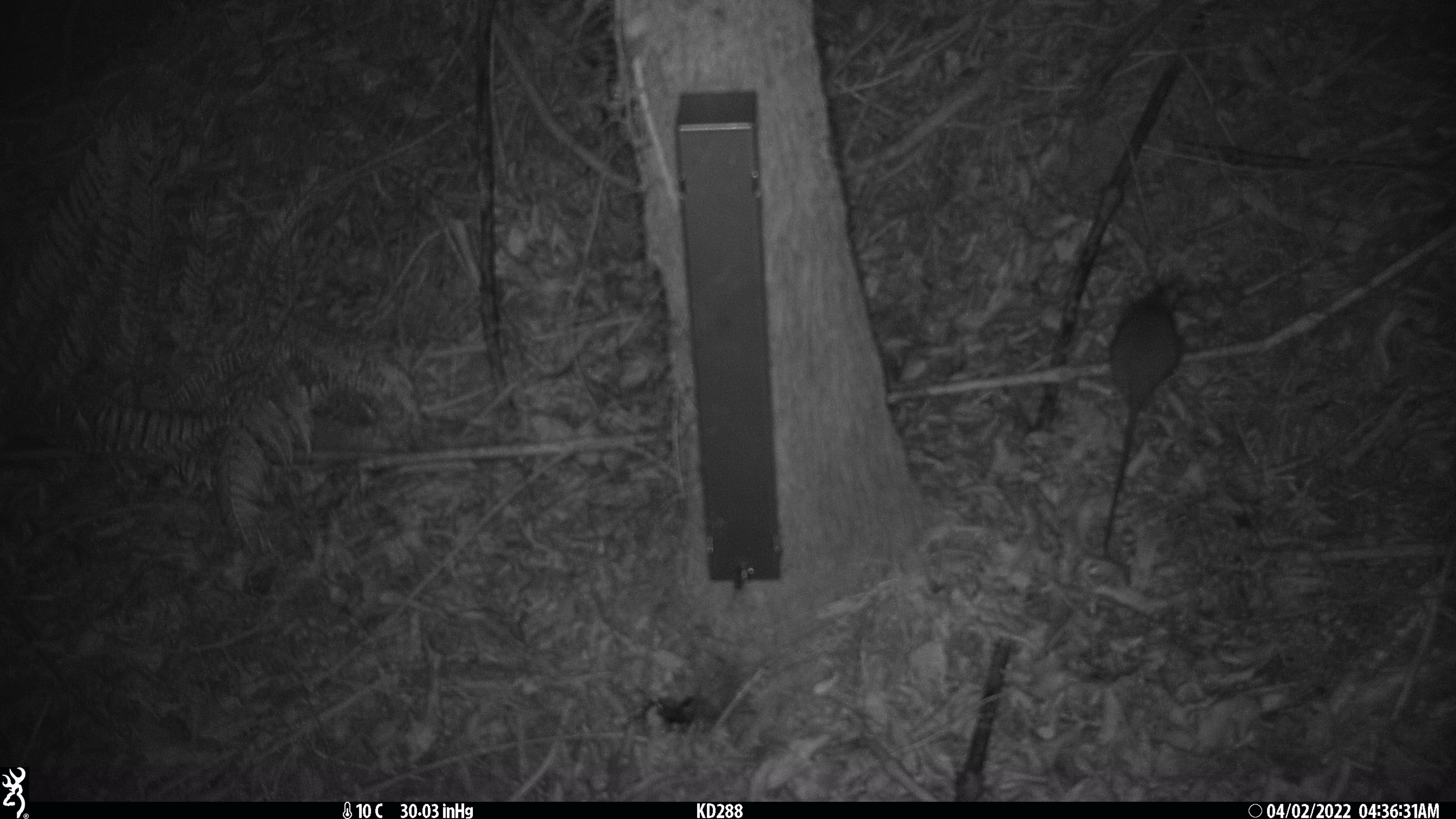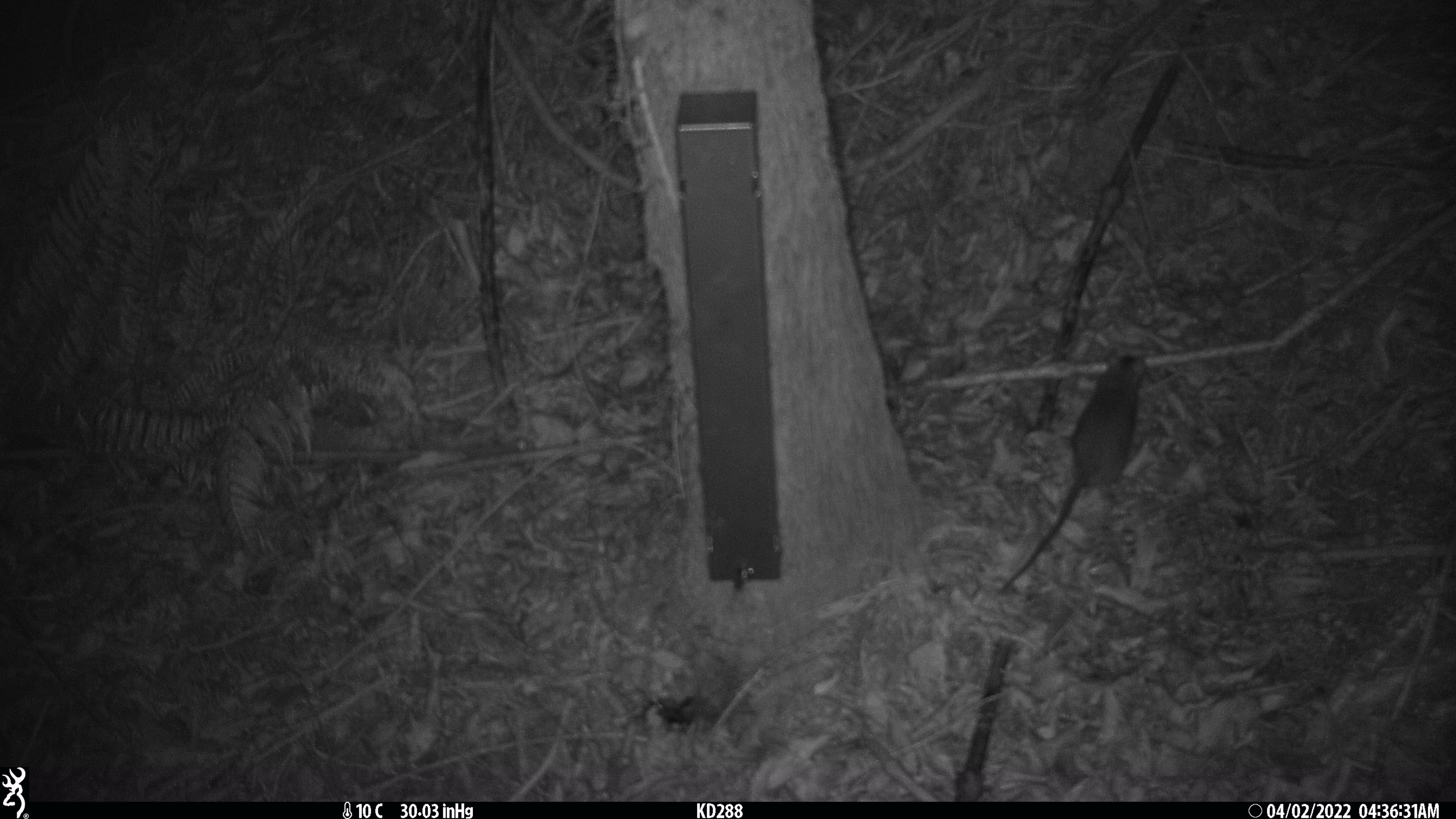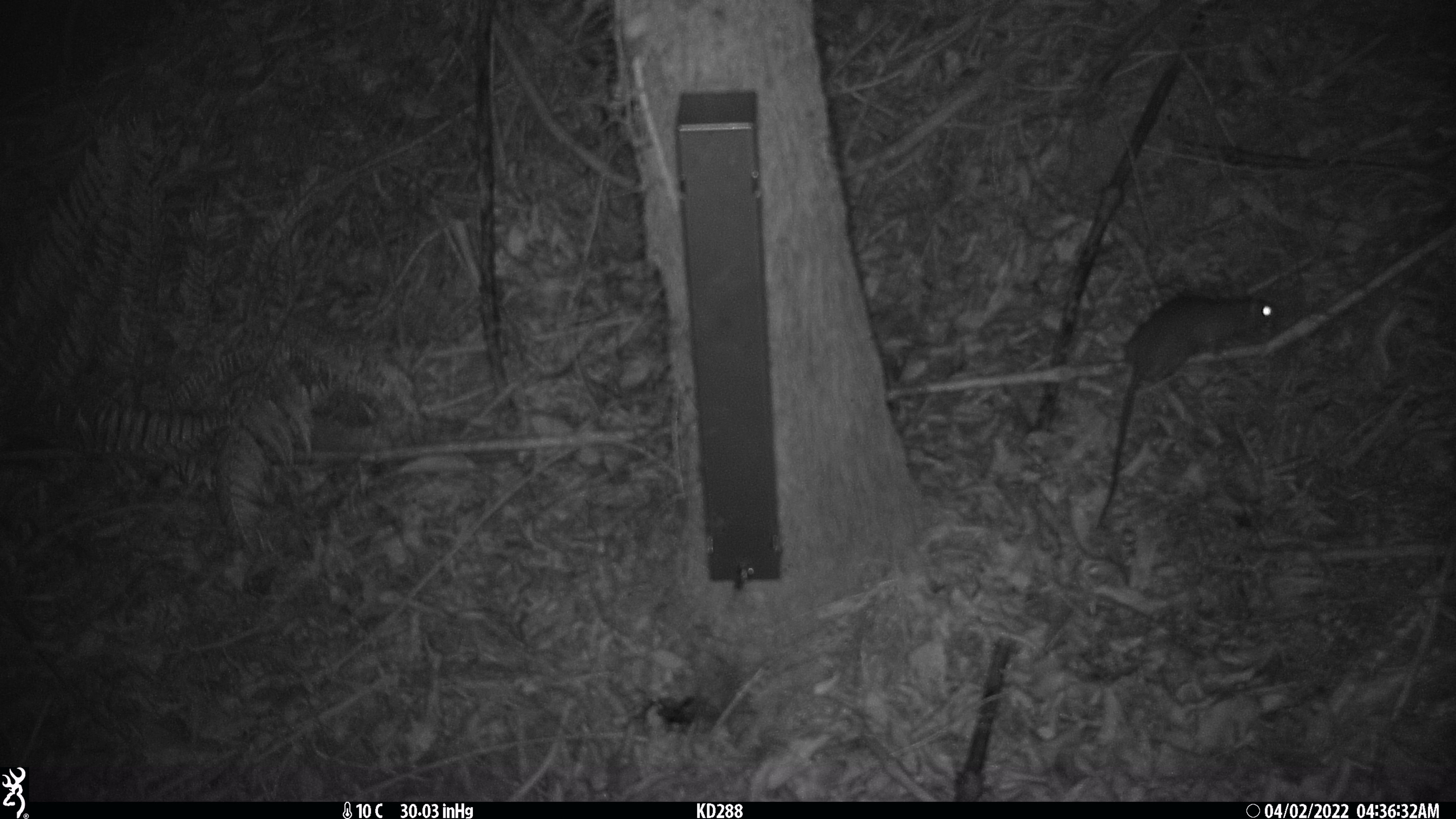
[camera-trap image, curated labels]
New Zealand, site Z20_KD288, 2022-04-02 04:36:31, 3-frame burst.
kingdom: Animalia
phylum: Chordata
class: Mammalia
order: Rodentia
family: Muridae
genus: Rattus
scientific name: Rattus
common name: rat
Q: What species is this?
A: Rat (Rattus).